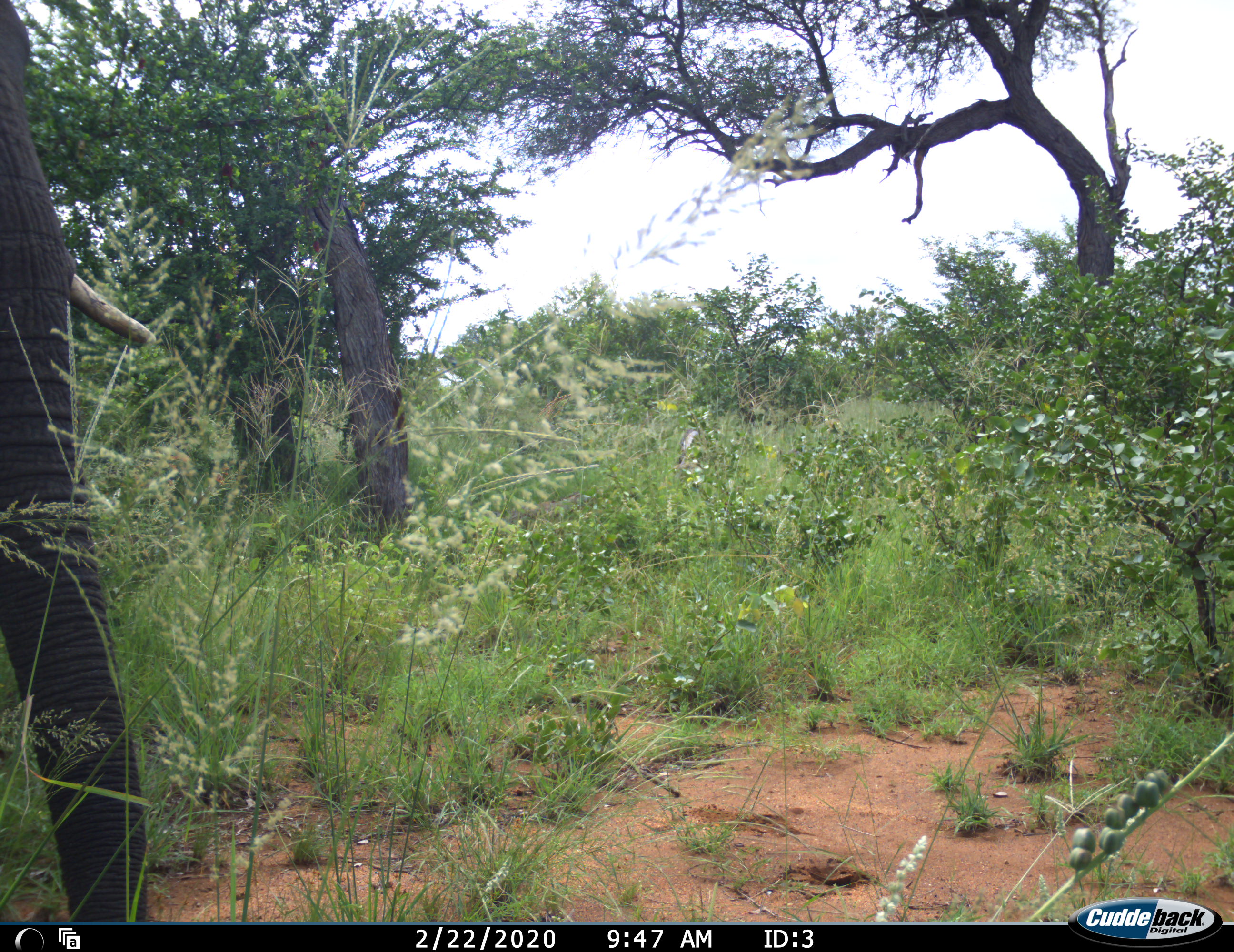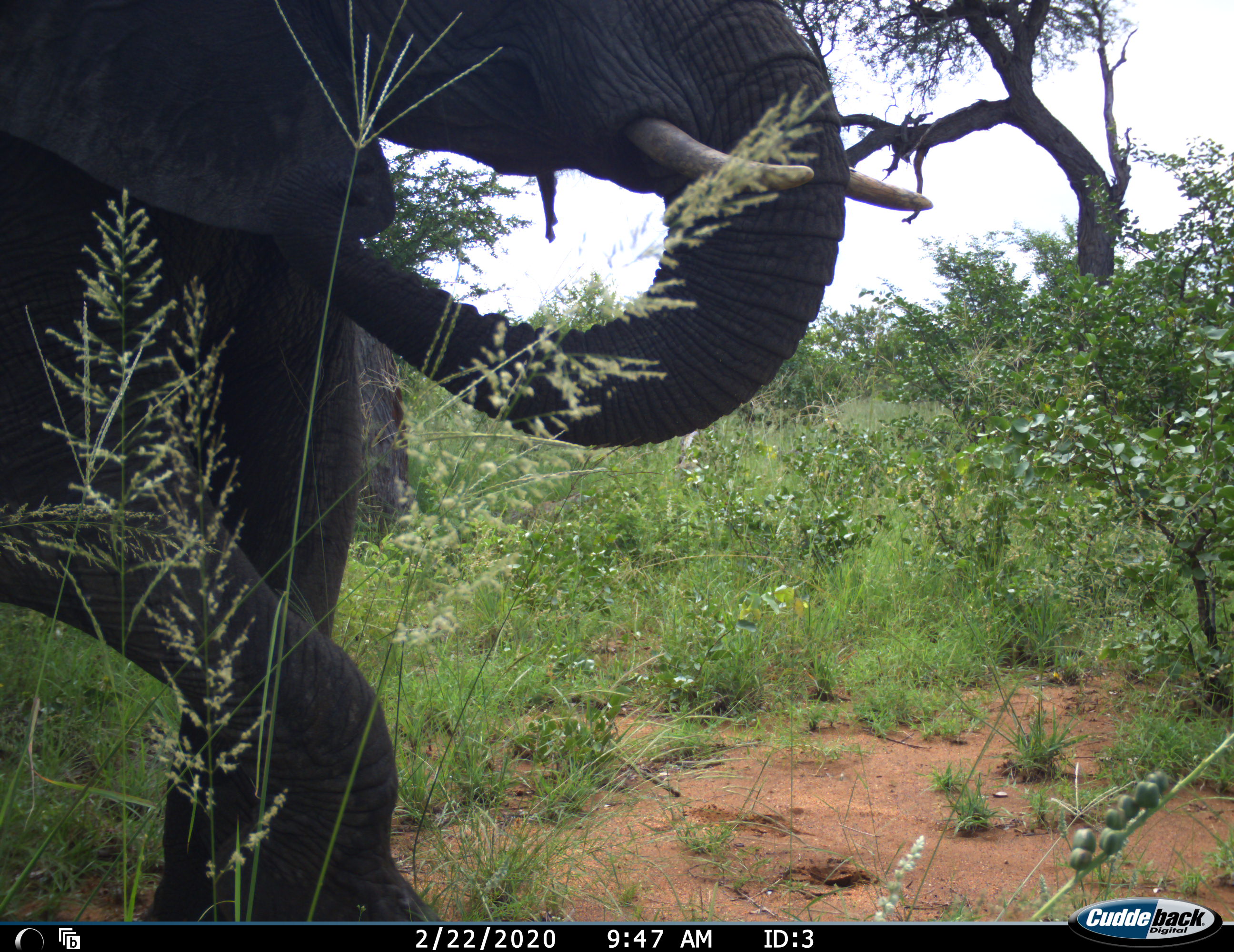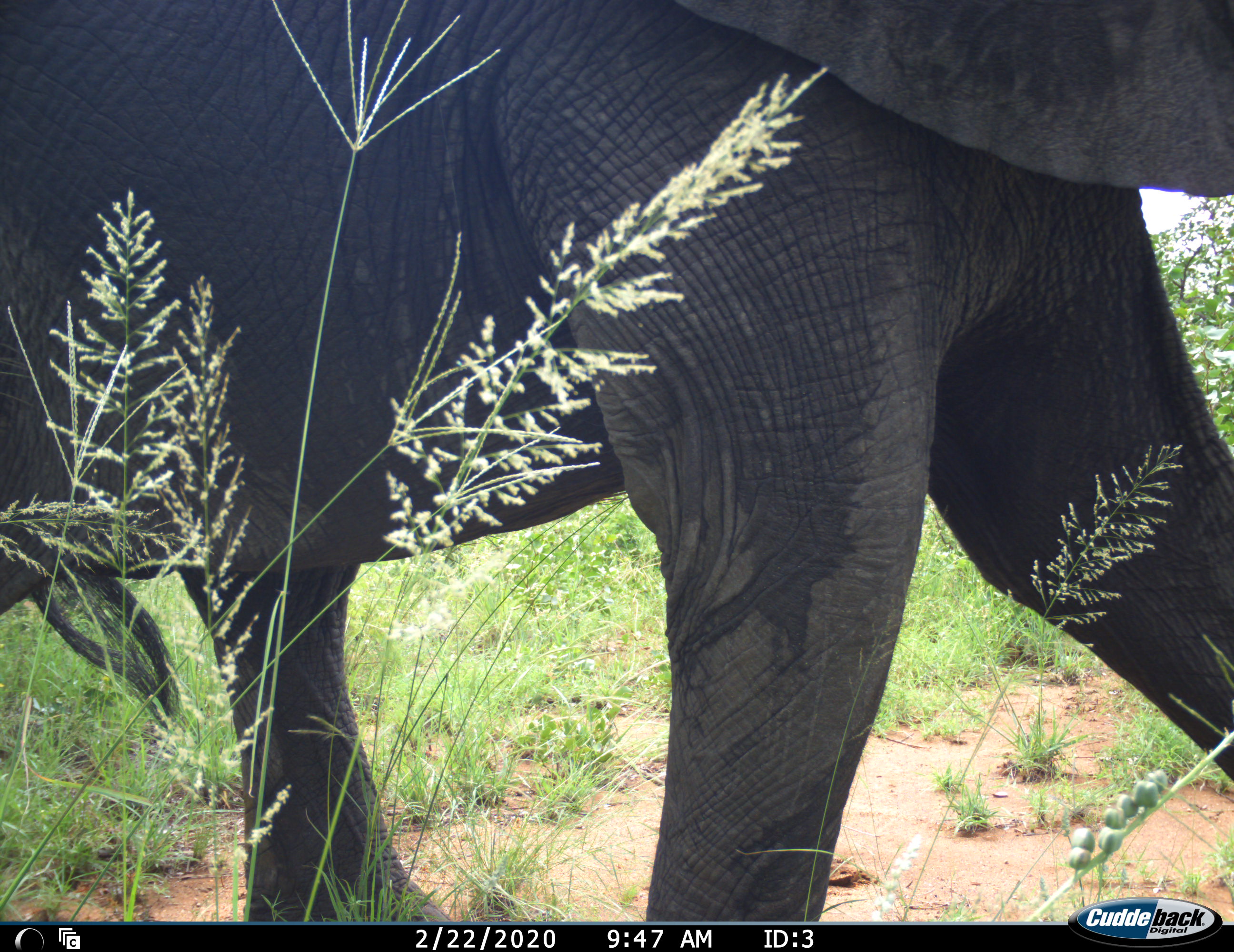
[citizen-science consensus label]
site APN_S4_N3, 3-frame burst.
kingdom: Animalia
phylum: Chordata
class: Mammalia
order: Proboscidea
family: Elephantidae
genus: Loxodonta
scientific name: Loxodonta africana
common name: african bush elephant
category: elephant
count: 1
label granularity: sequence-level